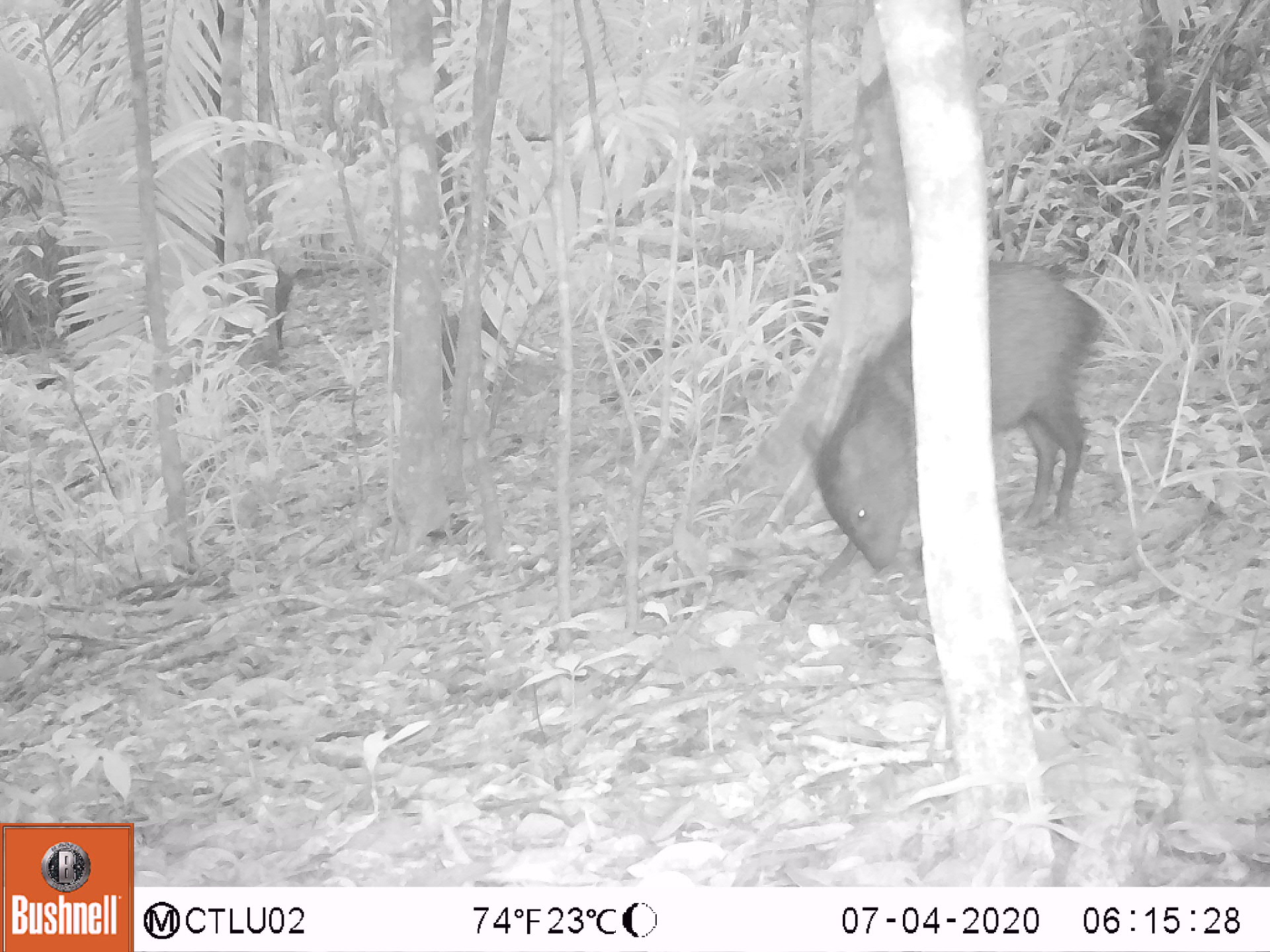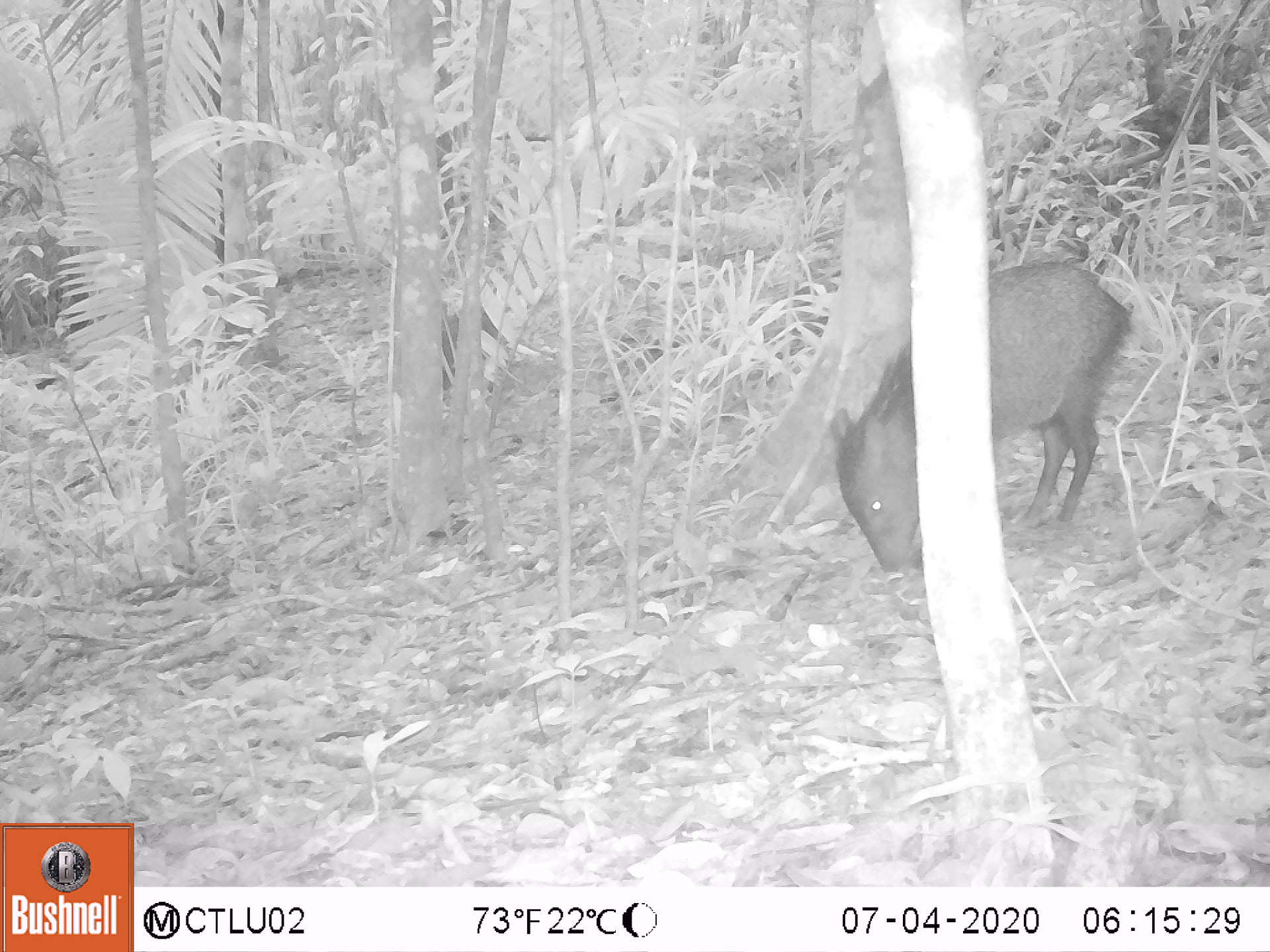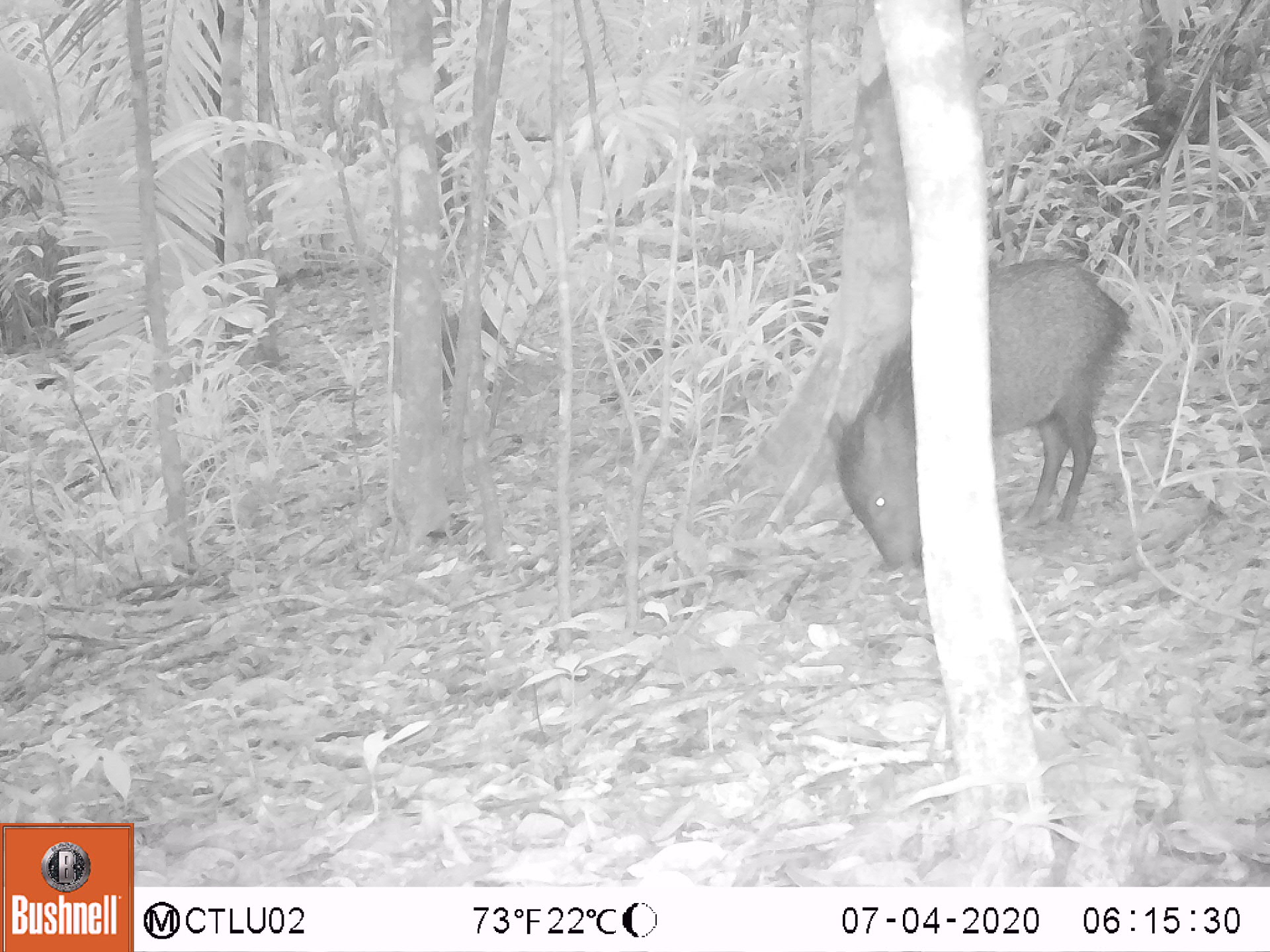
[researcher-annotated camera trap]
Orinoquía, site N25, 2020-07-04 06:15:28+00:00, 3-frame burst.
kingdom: Animalia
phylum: Chordata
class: Mammalia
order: Artiodactyla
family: Tayassuidae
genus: Pecari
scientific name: Pecari tajacu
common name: collared peccary